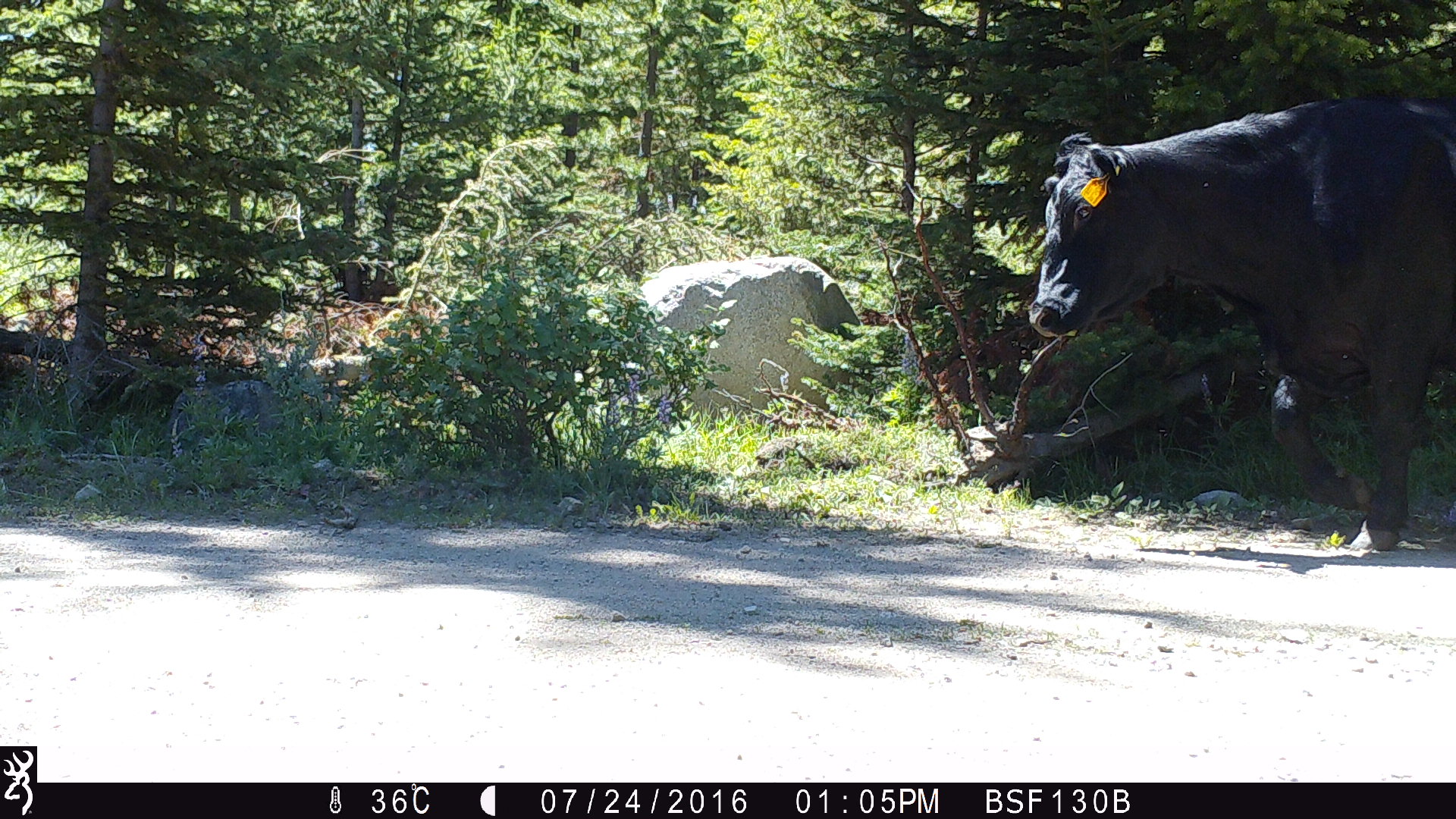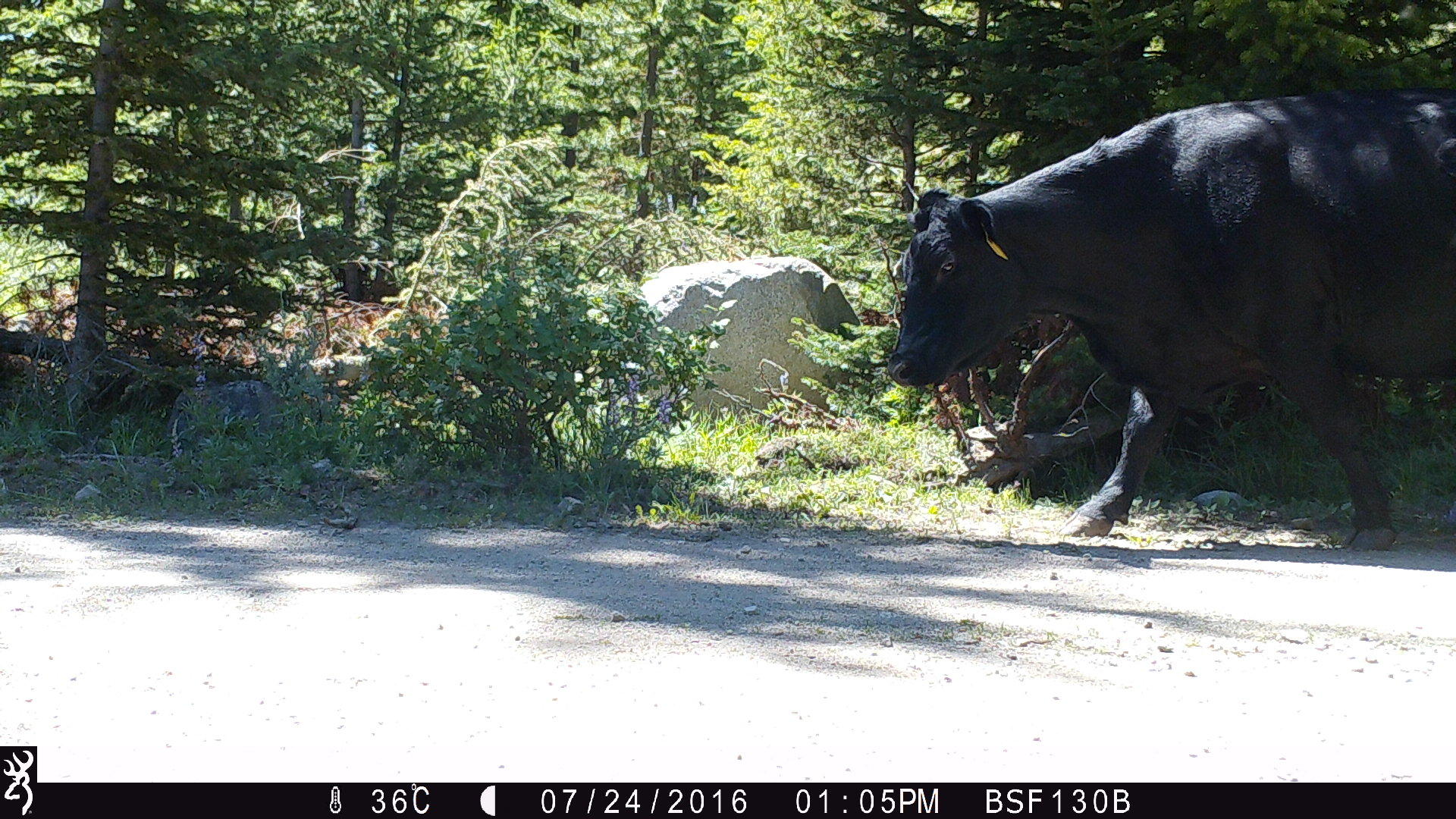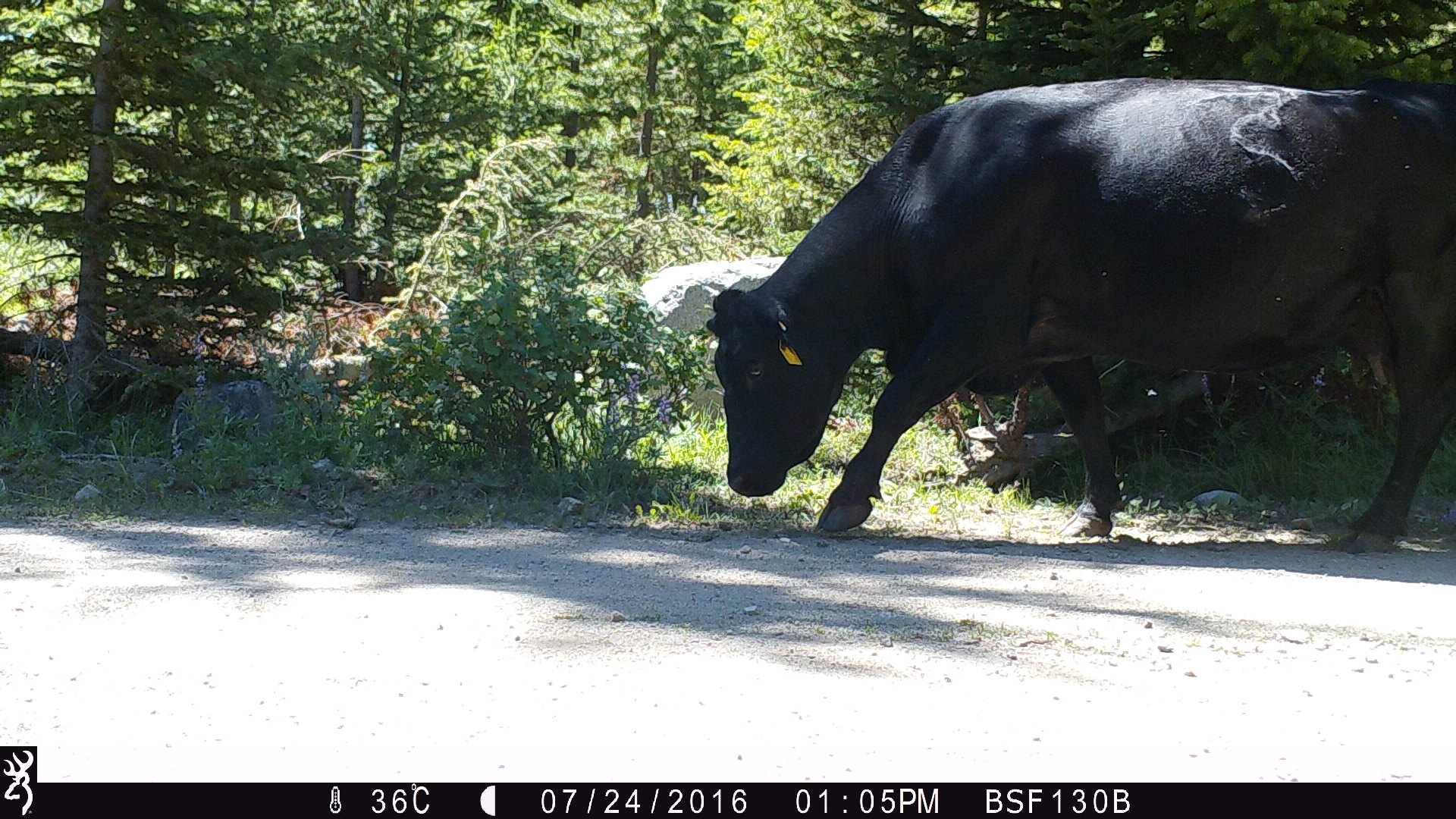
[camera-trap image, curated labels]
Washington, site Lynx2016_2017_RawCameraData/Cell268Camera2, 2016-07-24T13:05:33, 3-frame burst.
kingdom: Animalia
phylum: Chordata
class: Mammalia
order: Artiodactyla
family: Bovidae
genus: Bos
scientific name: Bos taurus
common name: domestic cattle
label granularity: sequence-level